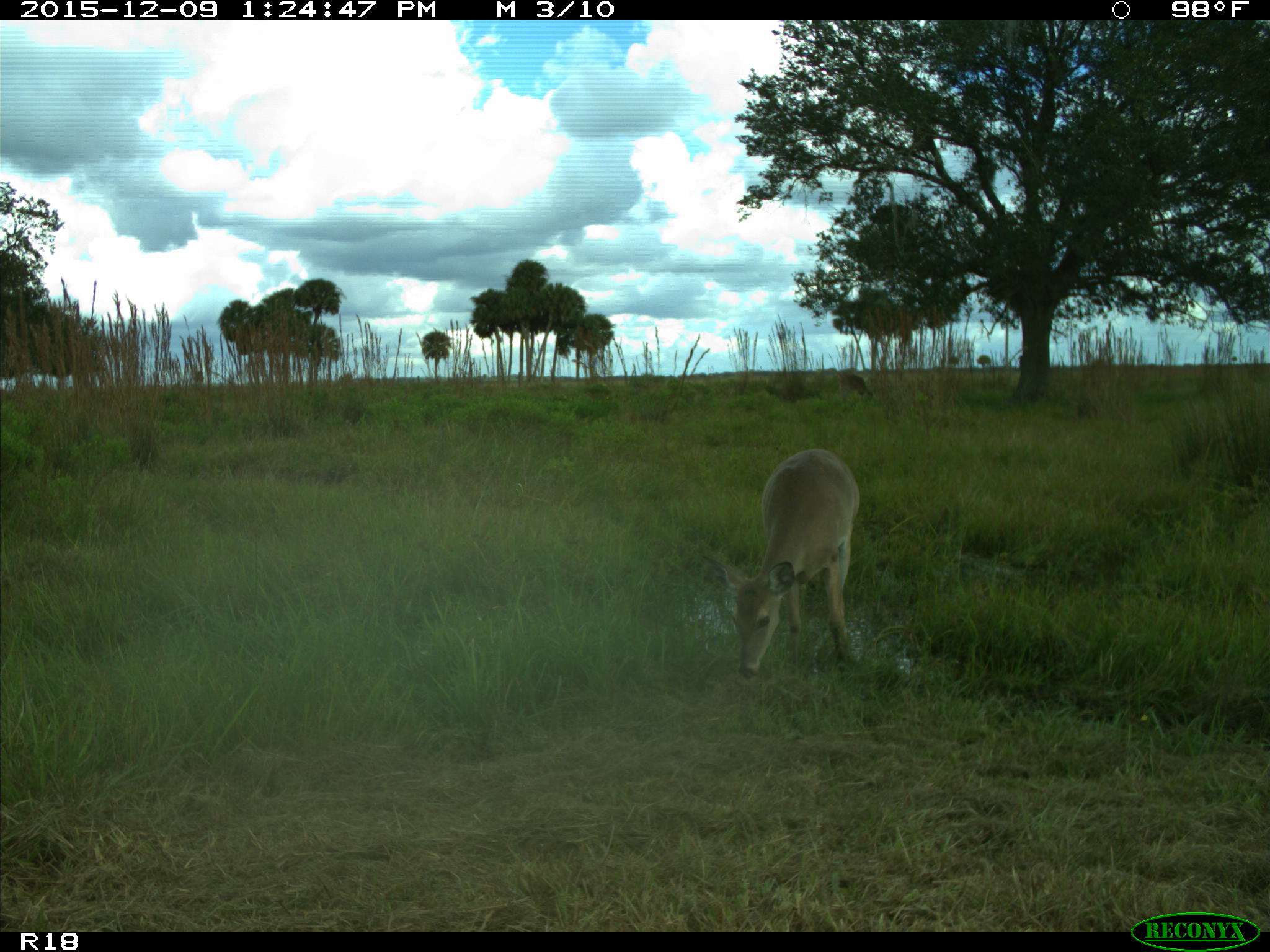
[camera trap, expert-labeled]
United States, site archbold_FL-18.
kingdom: Animalia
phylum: Chordata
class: Mammalia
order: Artiodactyla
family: Cervidae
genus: Odocoileus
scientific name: Odocoileus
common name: deer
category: unidentified deer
Unidentified deer (deer) (Odocoileus).